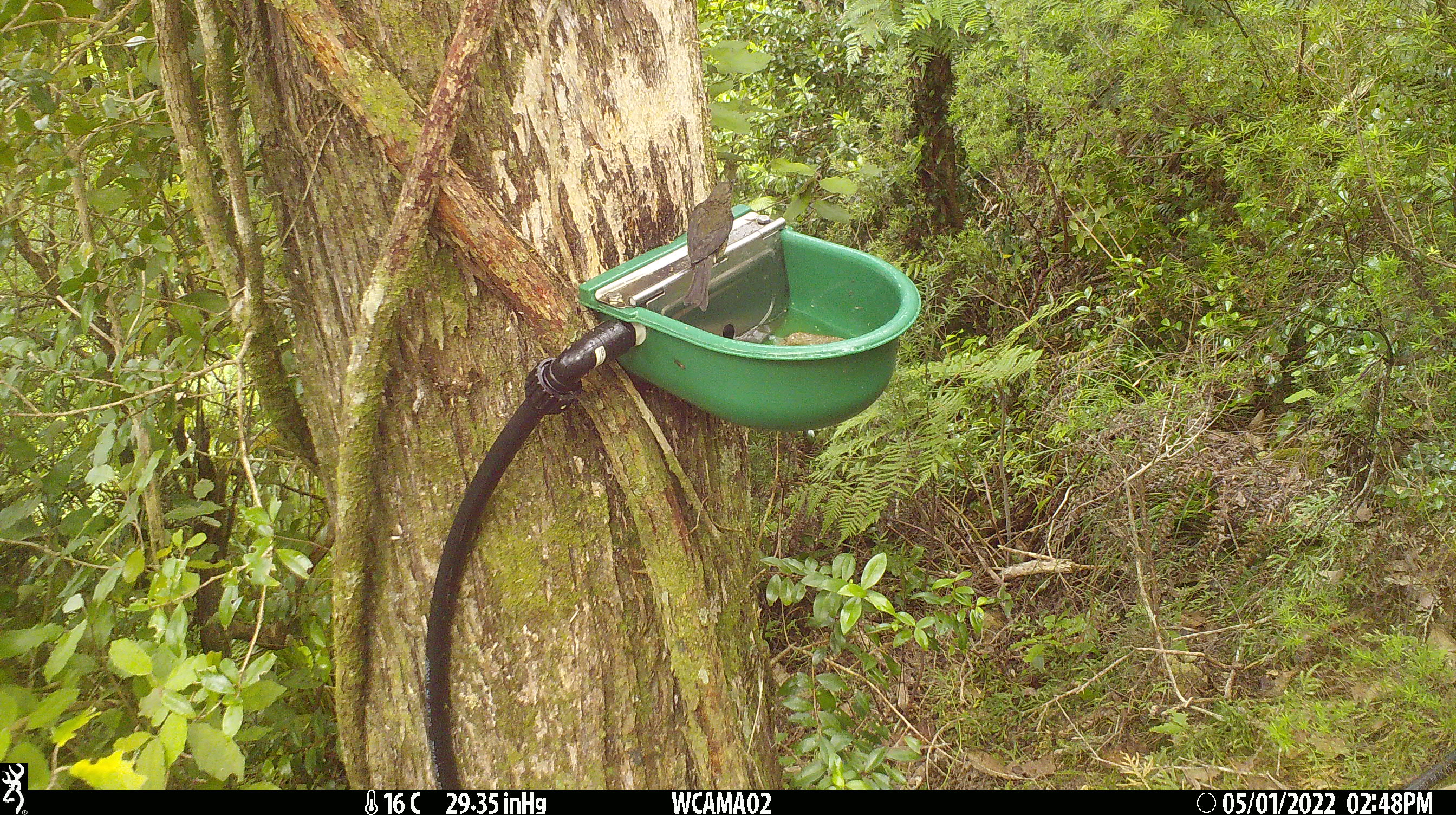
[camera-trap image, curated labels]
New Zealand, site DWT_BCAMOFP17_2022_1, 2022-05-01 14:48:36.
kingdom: Animalia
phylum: Chordata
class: Aves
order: Passeriformes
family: Meliphagidae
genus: Anthornis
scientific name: Anthornis melanura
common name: new zealand bellbird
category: bellbird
Bellbird (new zealand bellbird) (Anthornis melanura).